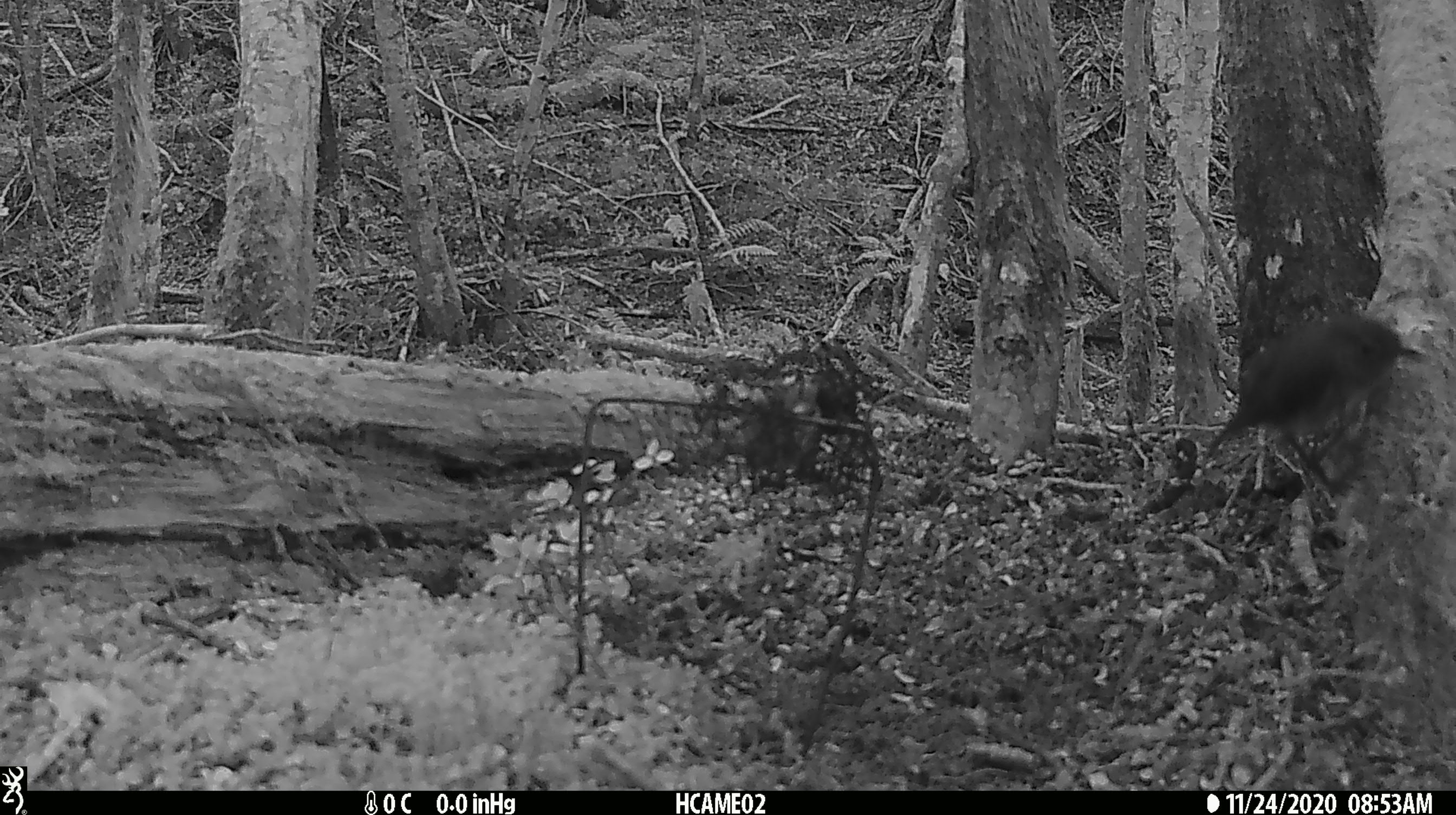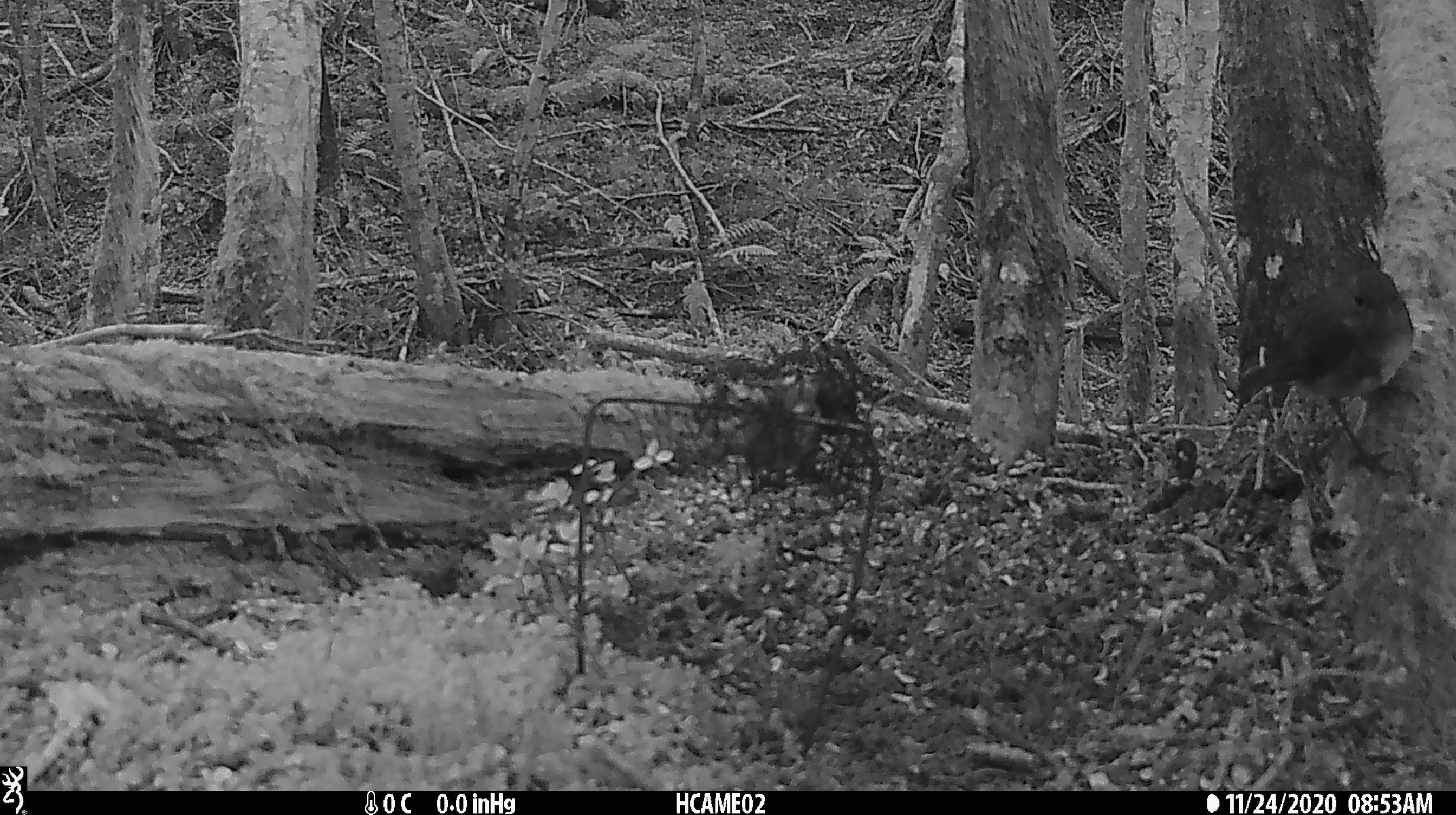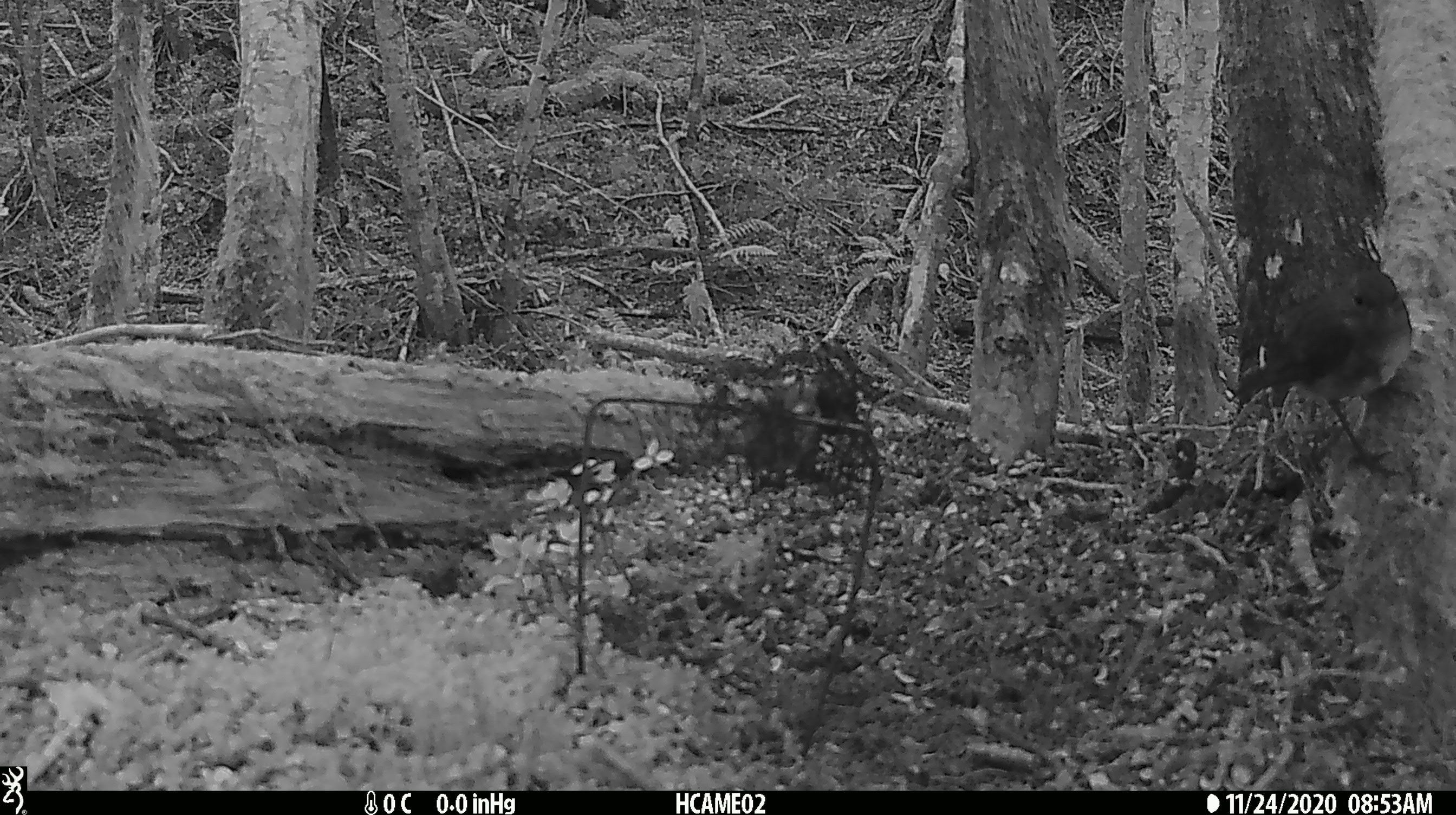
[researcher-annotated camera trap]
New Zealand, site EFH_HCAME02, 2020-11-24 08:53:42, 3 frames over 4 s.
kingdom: Animalia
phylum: Chordata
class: Aves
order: Passeriformes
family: Petroicidae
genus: Petroica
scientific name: Petroica australis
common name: new zealand robin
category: robin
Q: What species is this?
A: Robin (new zealand robin) (Petroica australis).